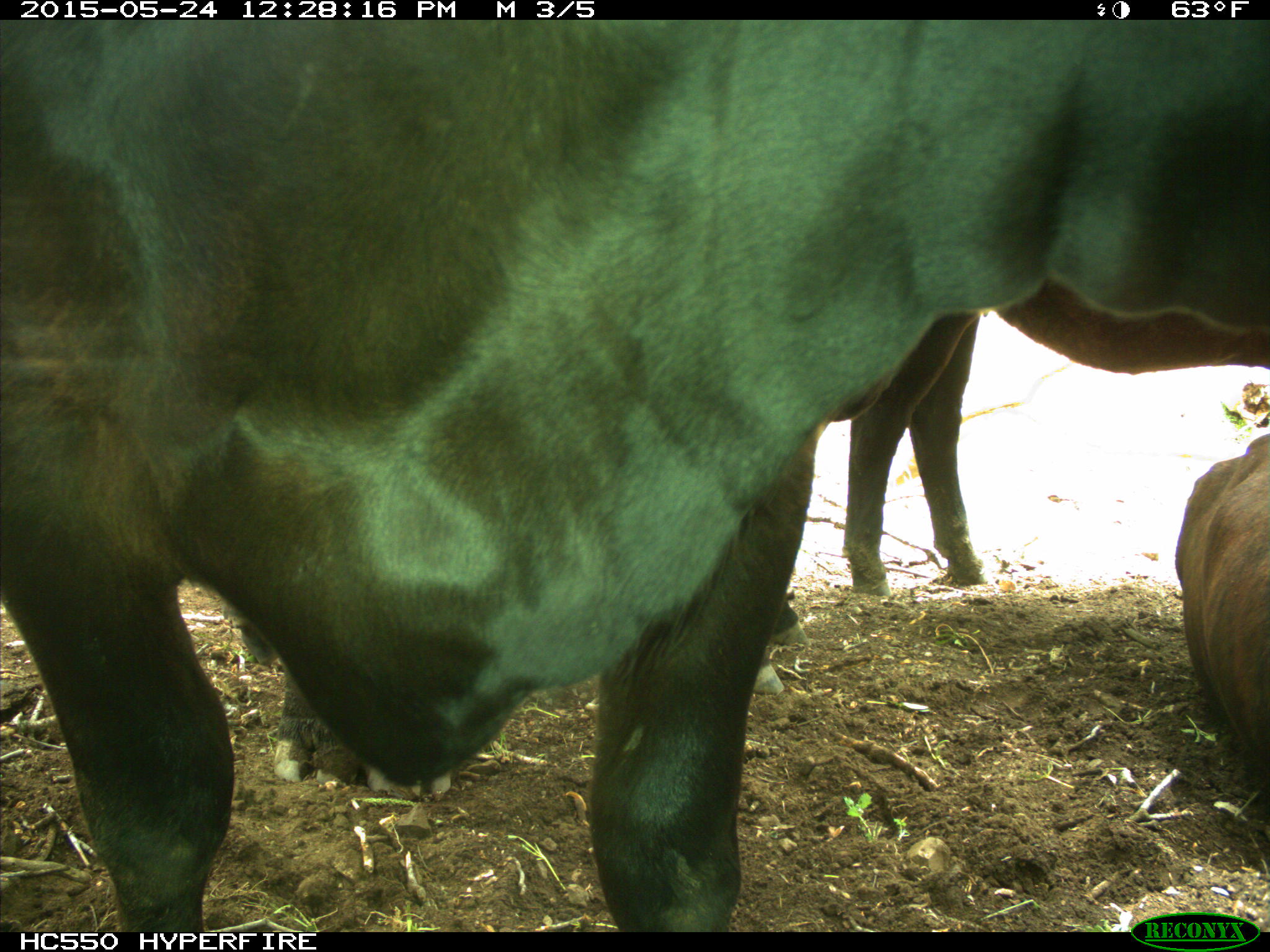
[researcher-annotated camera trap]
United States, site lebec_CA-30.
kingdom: Animalia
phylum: Chordata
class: Mammalia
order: Artiodactyla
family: Bovidae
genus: Bos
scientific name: Bos taurus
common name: domestic cow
Bos taurus (domestic cow).